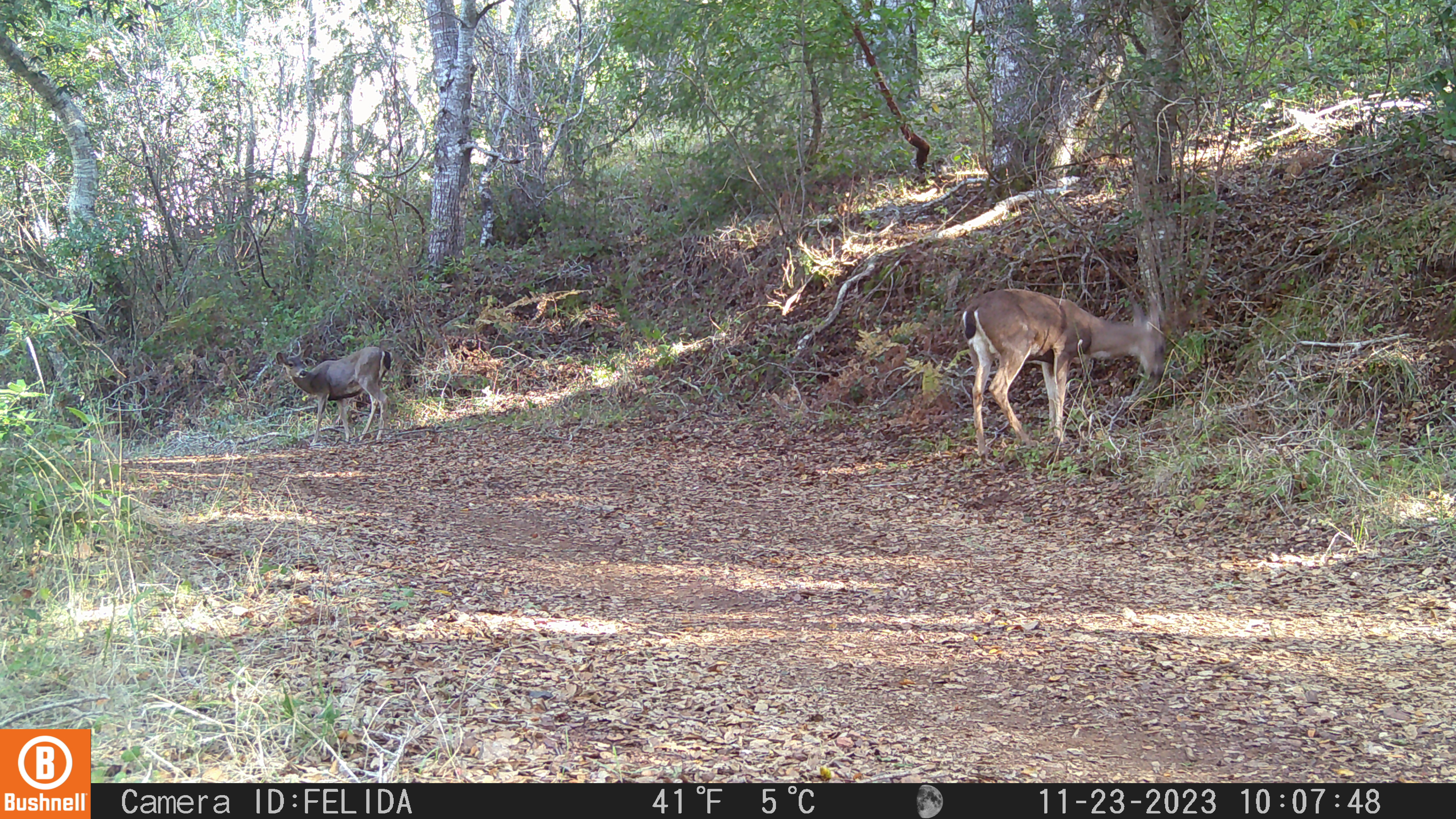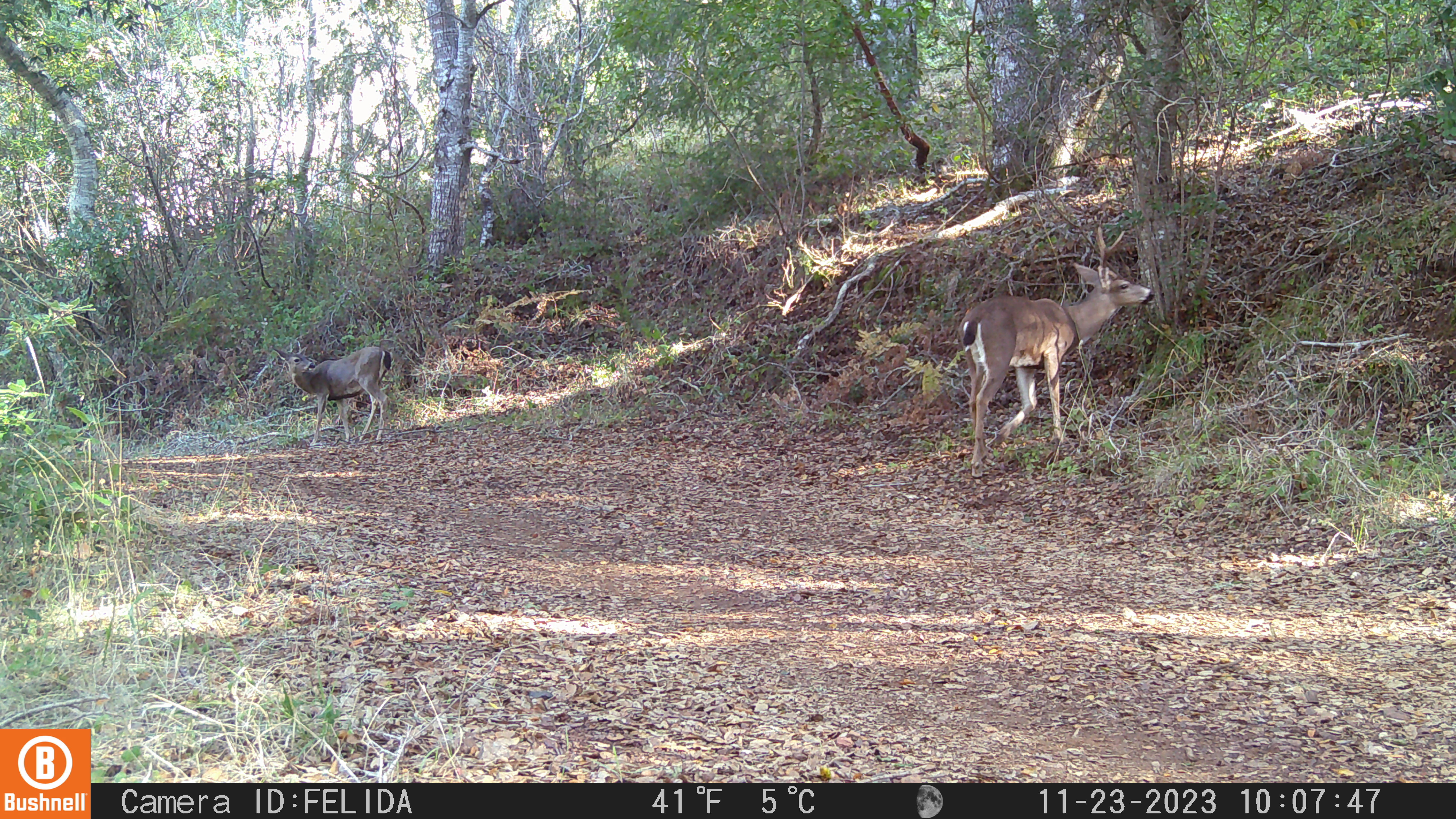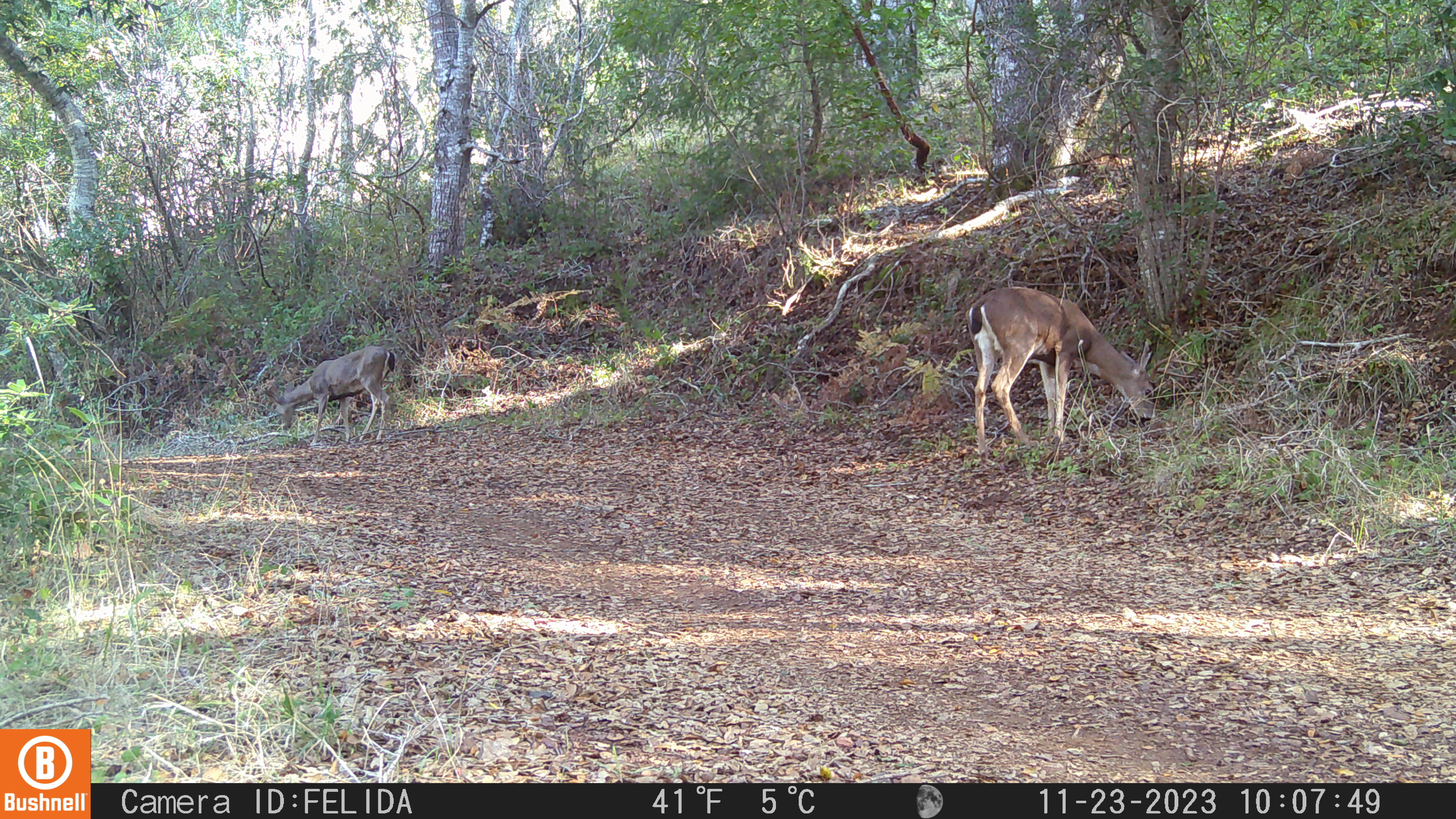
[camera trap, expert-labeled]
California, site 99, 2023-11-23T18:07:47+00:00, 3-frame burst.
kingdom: Animalia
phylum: Chordata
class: Mammalia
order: Artiodactyla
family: Cervidae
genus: Odocoileus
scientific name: Odocoileus hemionus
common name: mule deer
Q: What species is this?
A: Mule deer (Odocoileus hemionus).